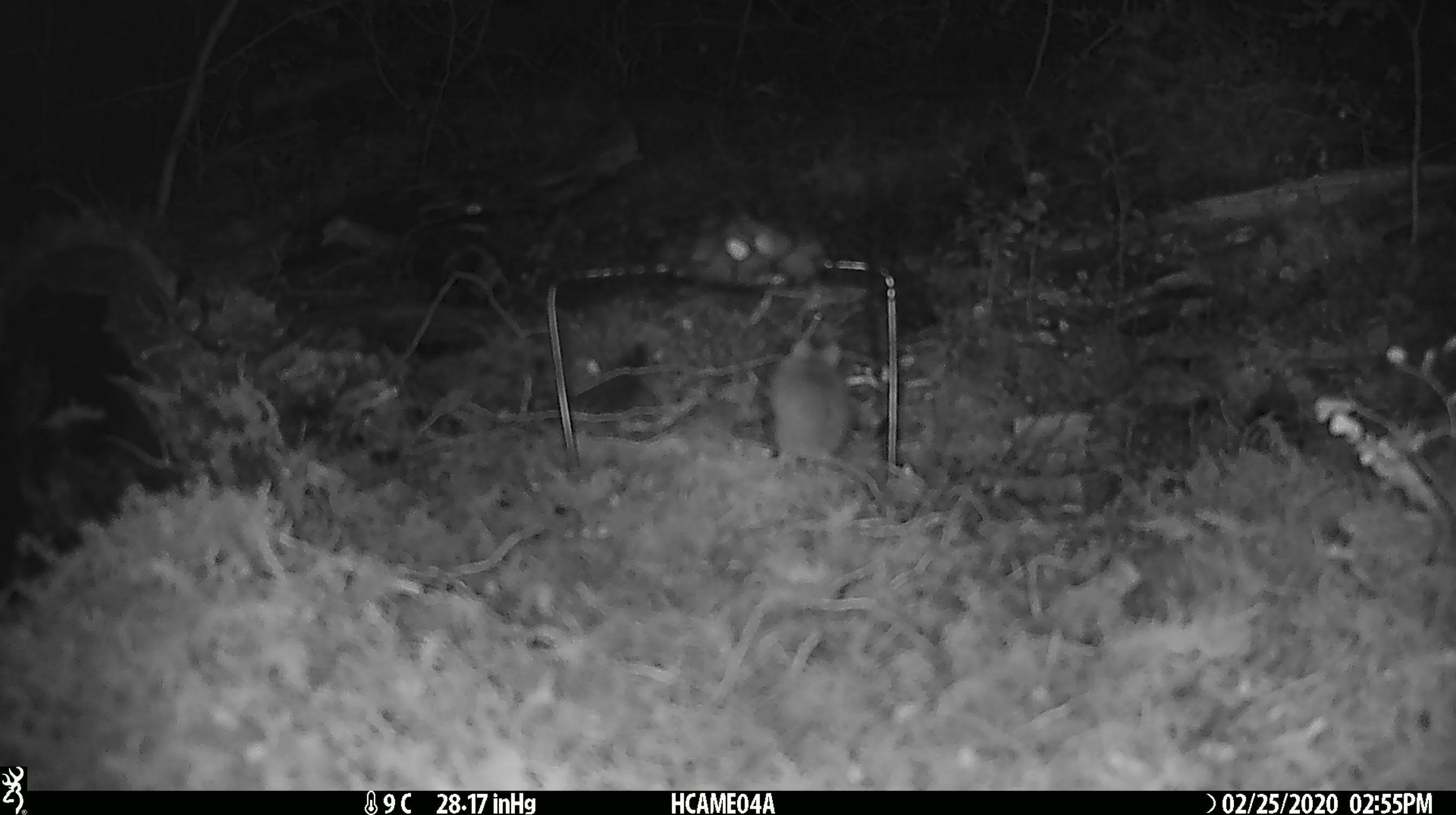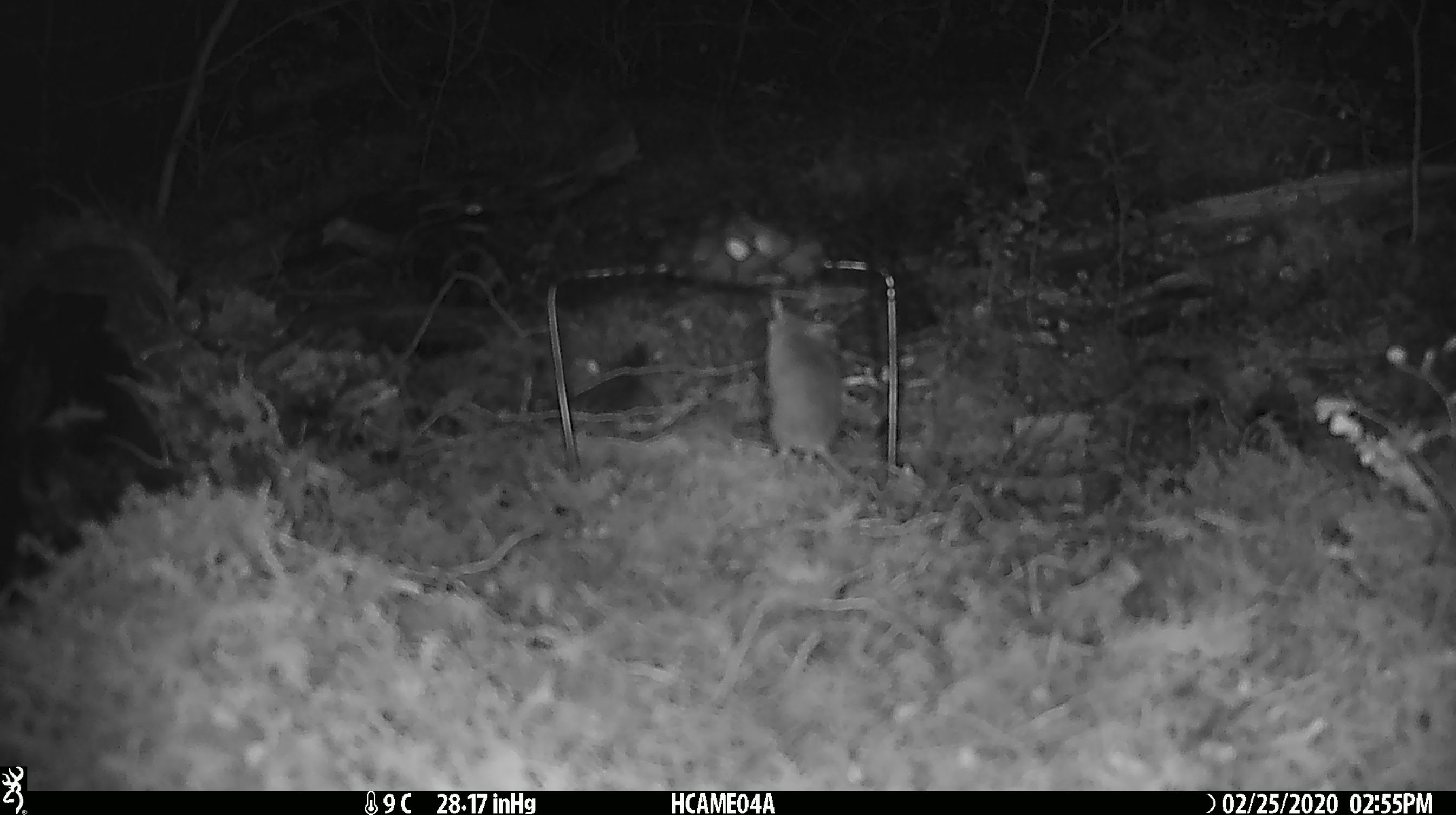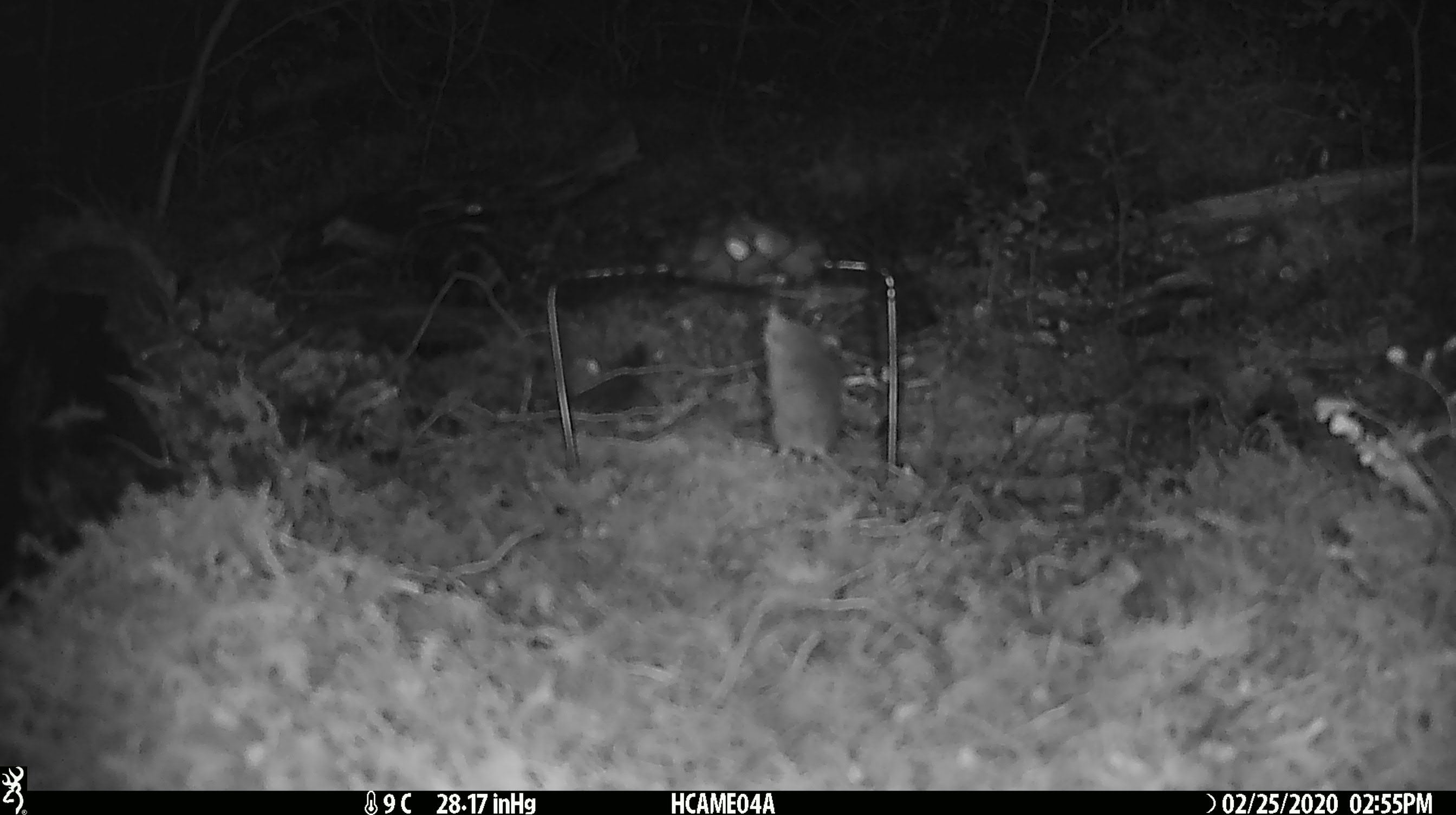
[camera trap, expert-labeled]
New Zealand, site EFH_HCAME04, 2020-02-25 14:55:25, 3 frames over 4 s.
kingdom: Animalia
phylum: Chordata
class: Mammalia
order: Rodentia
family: Muridae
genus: Mus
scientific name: Mus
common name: mouse